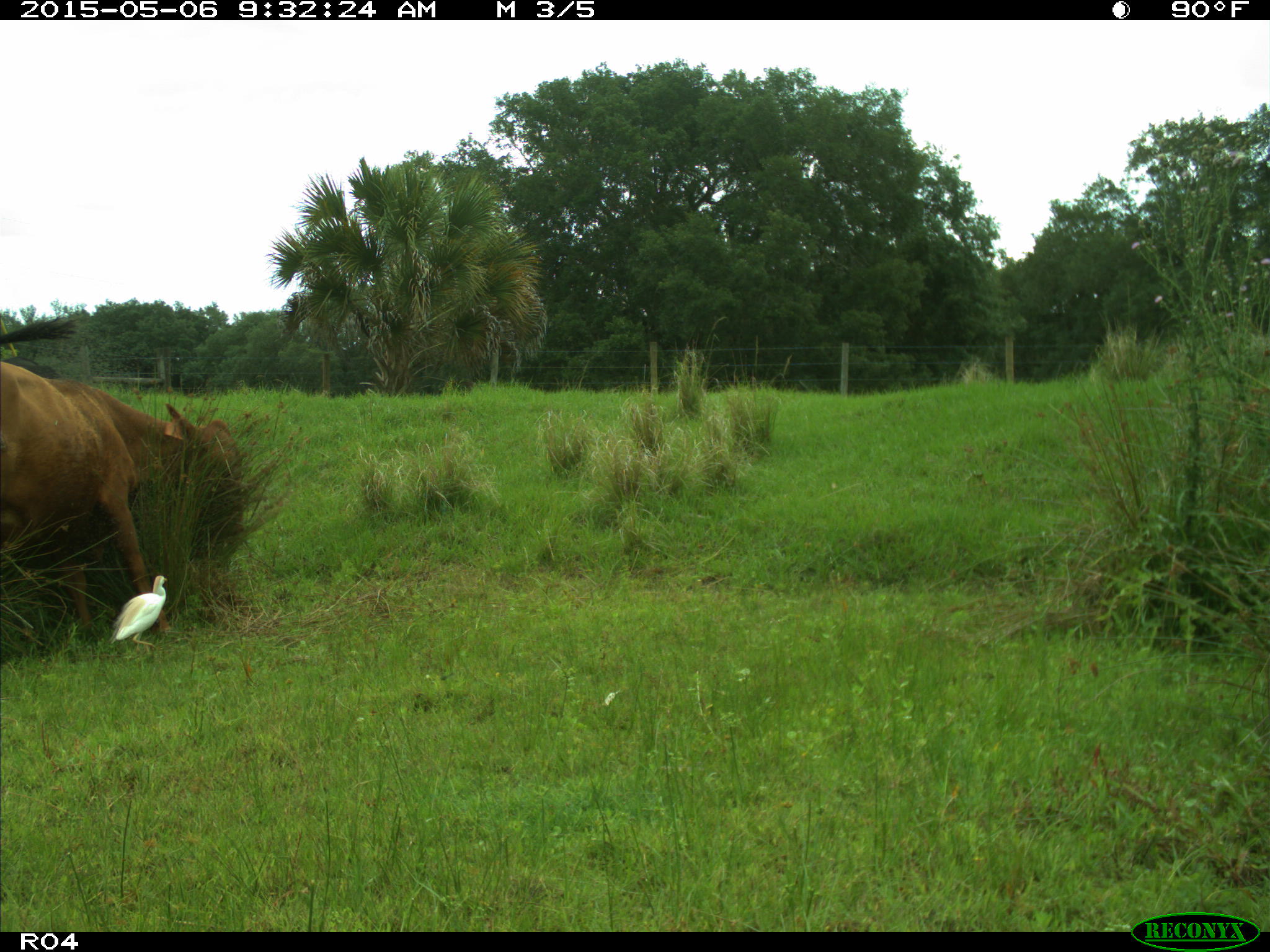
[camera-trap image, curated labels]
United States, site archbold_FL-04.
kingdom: Animalia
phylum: Chordata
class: Mammalia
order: Artiodactyla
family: Bovidae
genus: Bos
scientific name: Bos taurus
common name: domestic cow